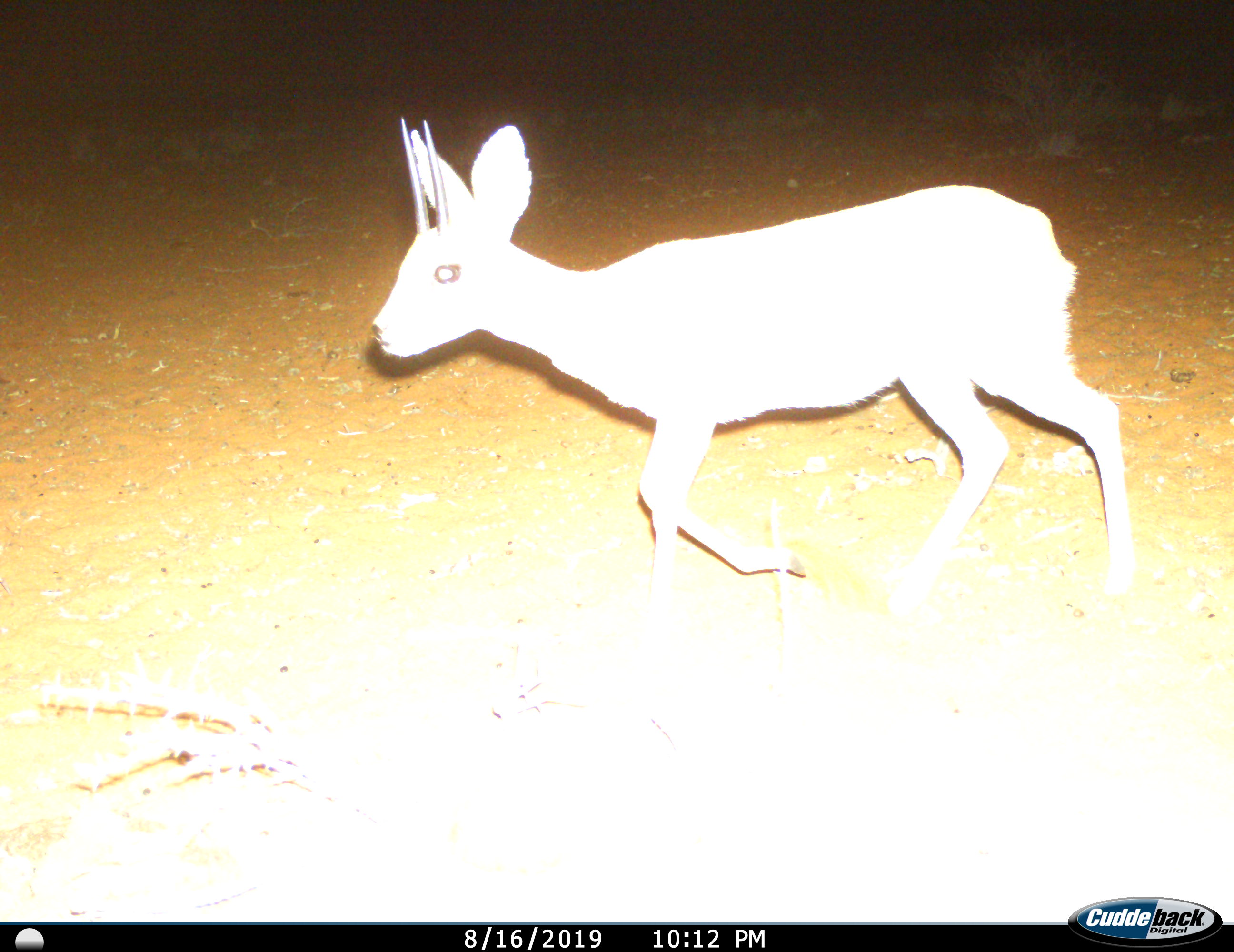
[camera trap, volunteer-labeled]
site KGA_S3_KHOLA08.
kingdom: Animalia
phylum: Chordata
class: Mammalia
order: Artiodactyla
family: Bovidae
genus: Raphicerus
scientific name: Raphicerus campestris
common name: steenbok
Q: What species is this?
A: Steenbok (Raphicerus campestris).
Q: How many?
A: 1.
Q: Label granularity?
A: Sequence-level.